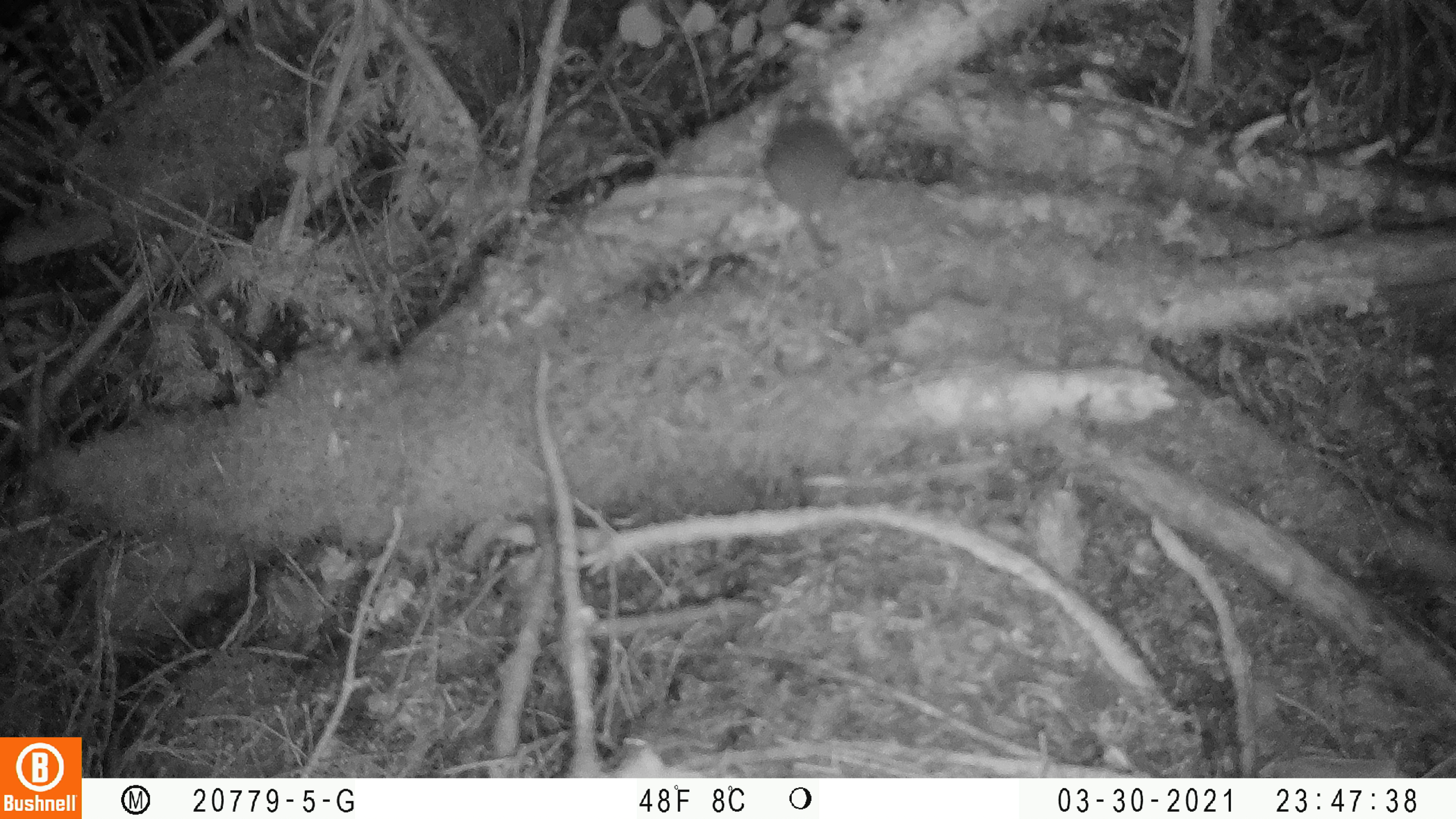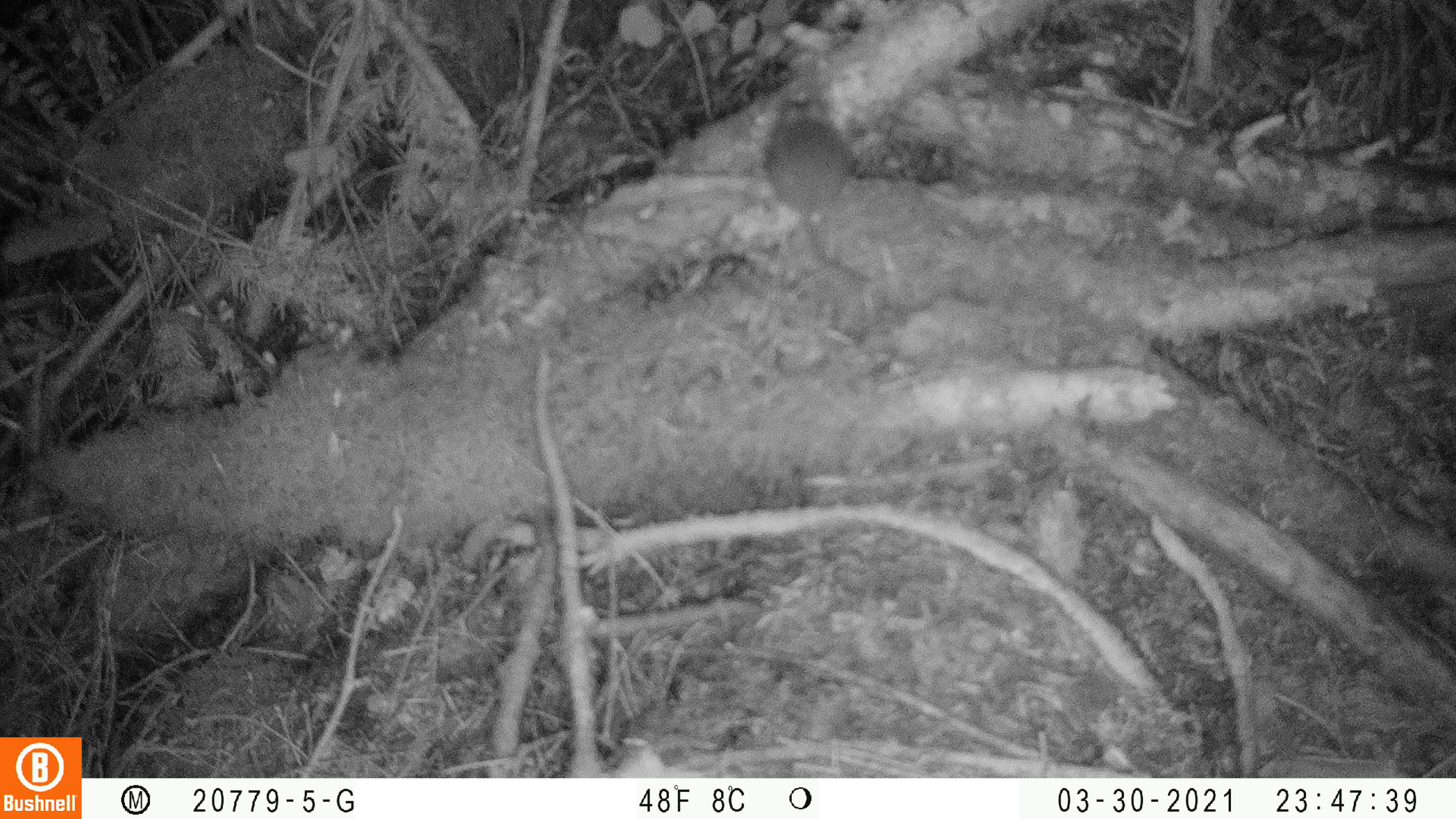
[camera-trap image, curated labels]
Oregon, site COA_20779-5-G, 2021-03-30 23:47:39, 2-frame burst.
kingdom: Animalia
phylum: Chordata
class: Mammalia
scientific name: Mammalia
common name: small mammal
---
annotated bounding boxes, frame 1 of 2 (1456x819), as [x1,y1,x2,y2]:
small mammal: [725,75,913,282]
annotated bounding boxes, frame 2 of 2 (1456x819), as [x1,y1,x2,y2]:
small mammal: [730,67,923,302]